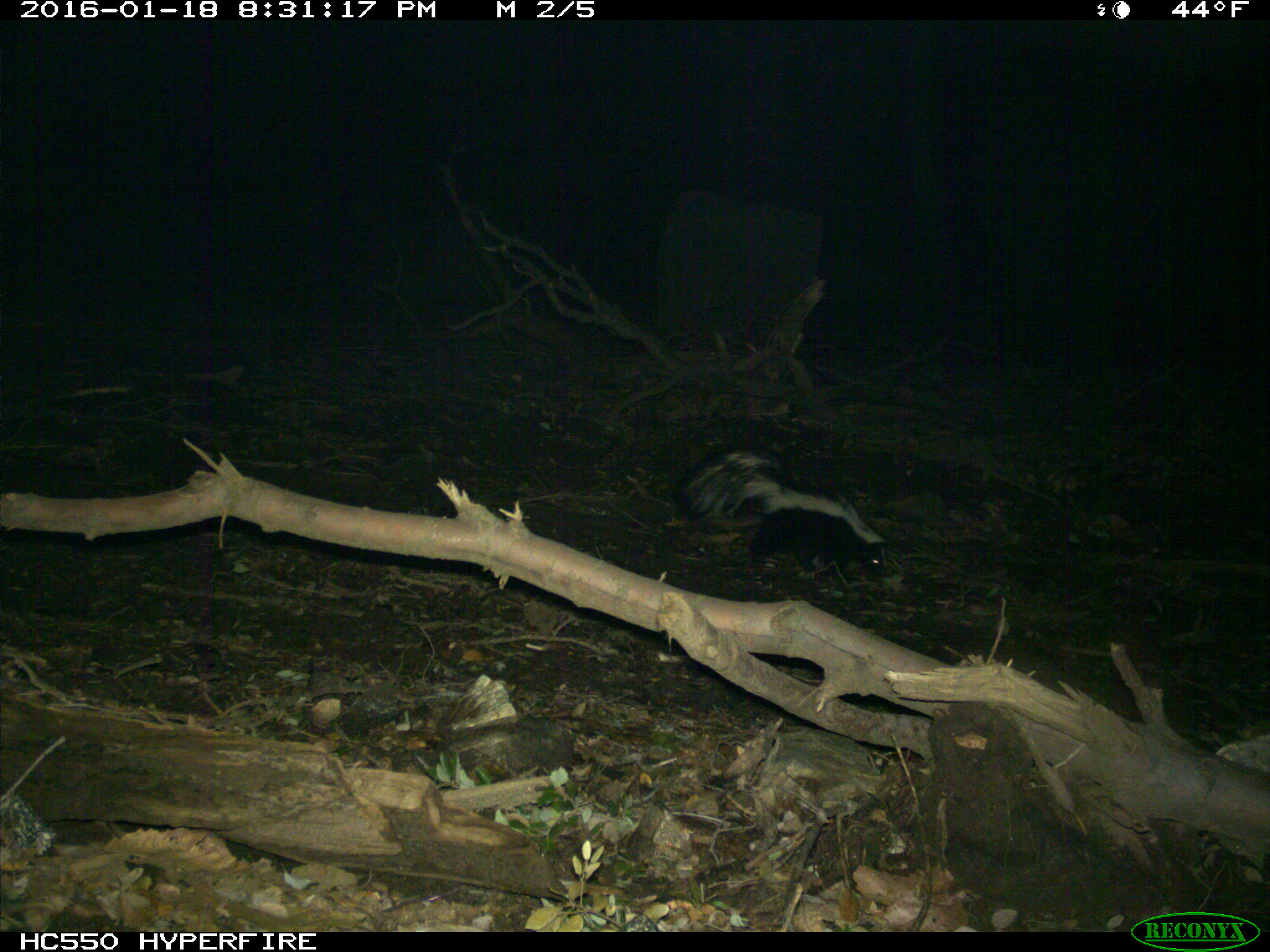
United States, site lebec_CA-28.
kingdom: Animalia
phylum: Chordata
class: Mammalia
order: Carnivora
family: Mephitidae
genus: Mephitis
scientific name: Mephitis mephitis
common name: striped skunk